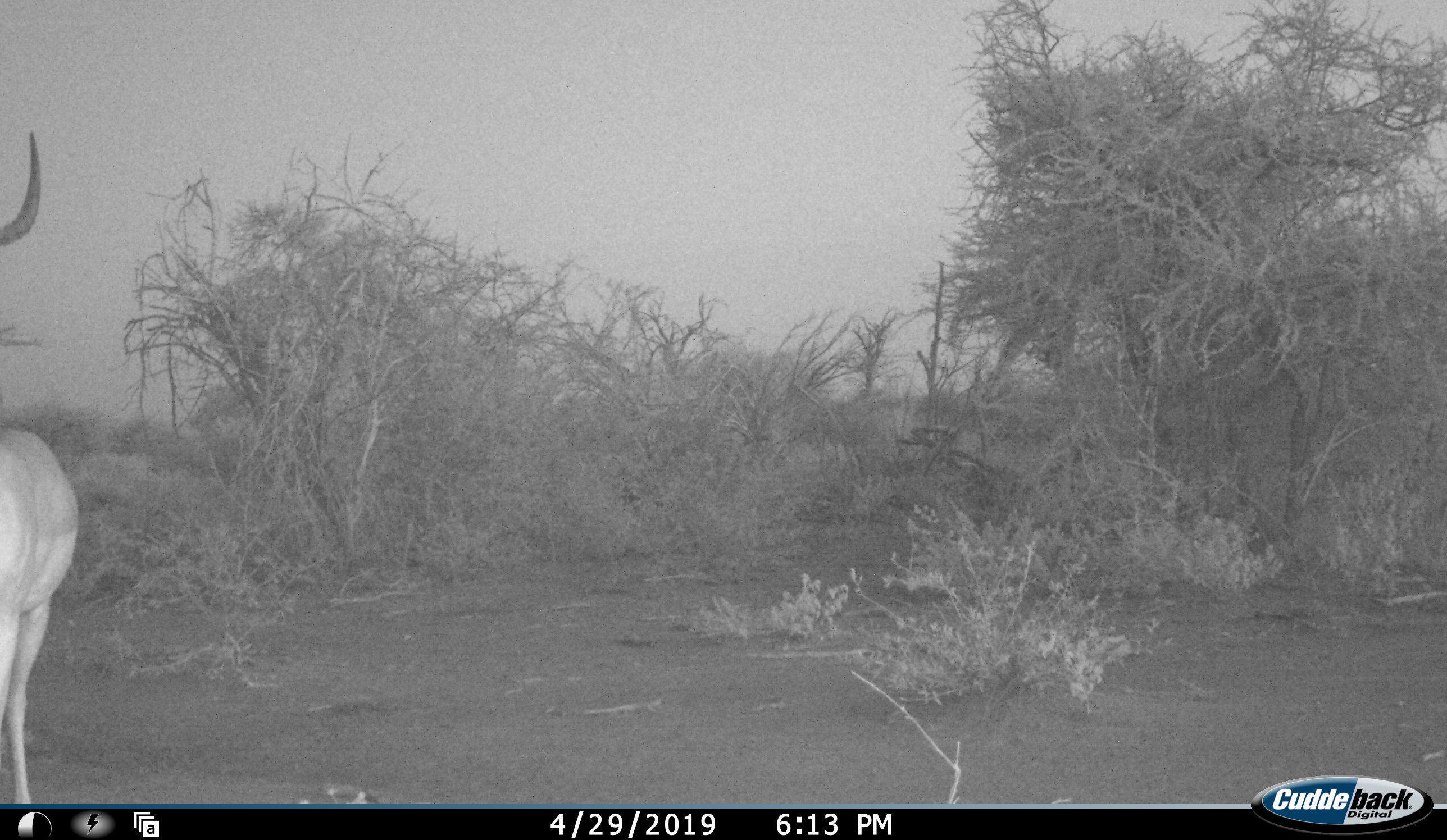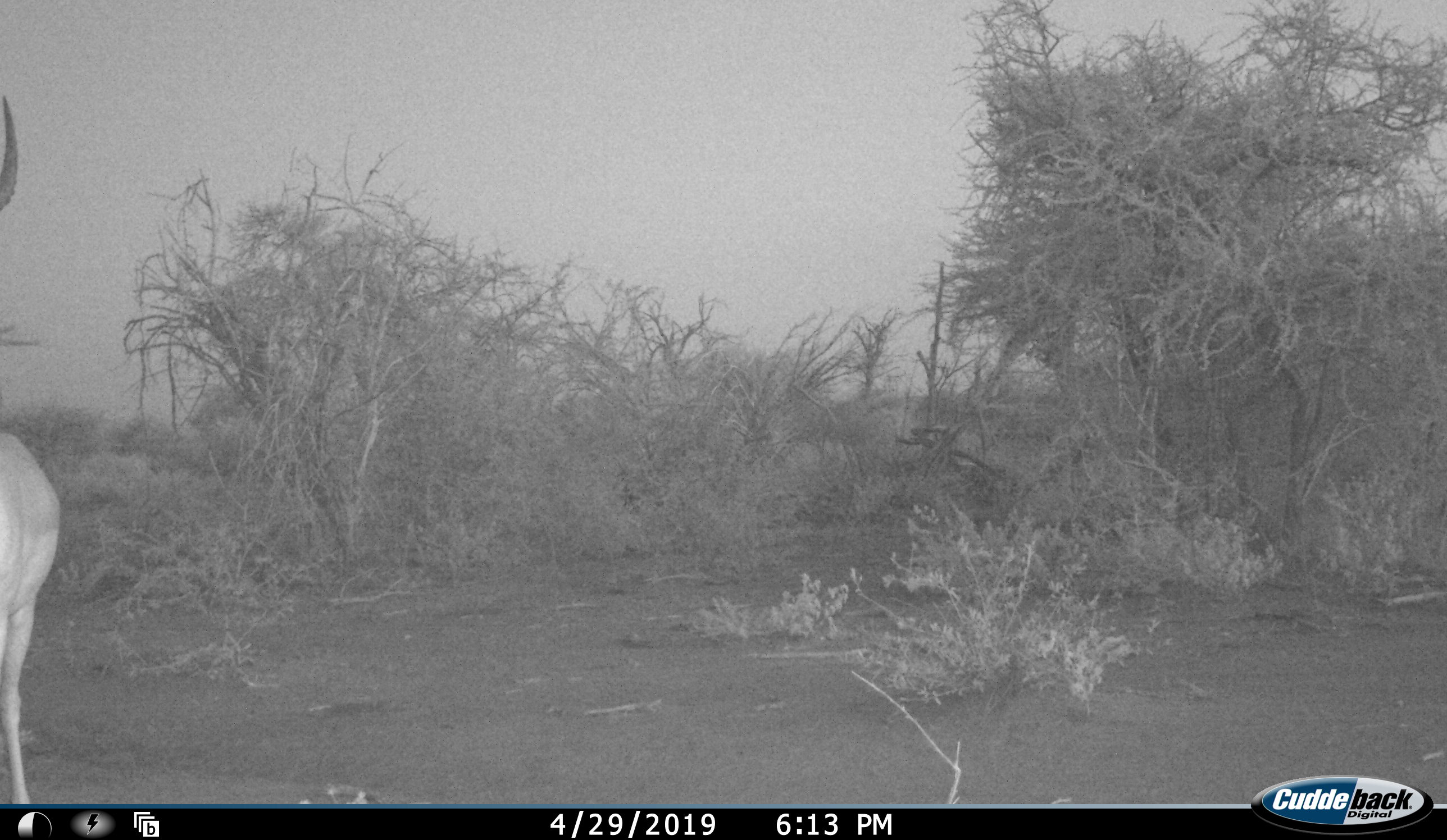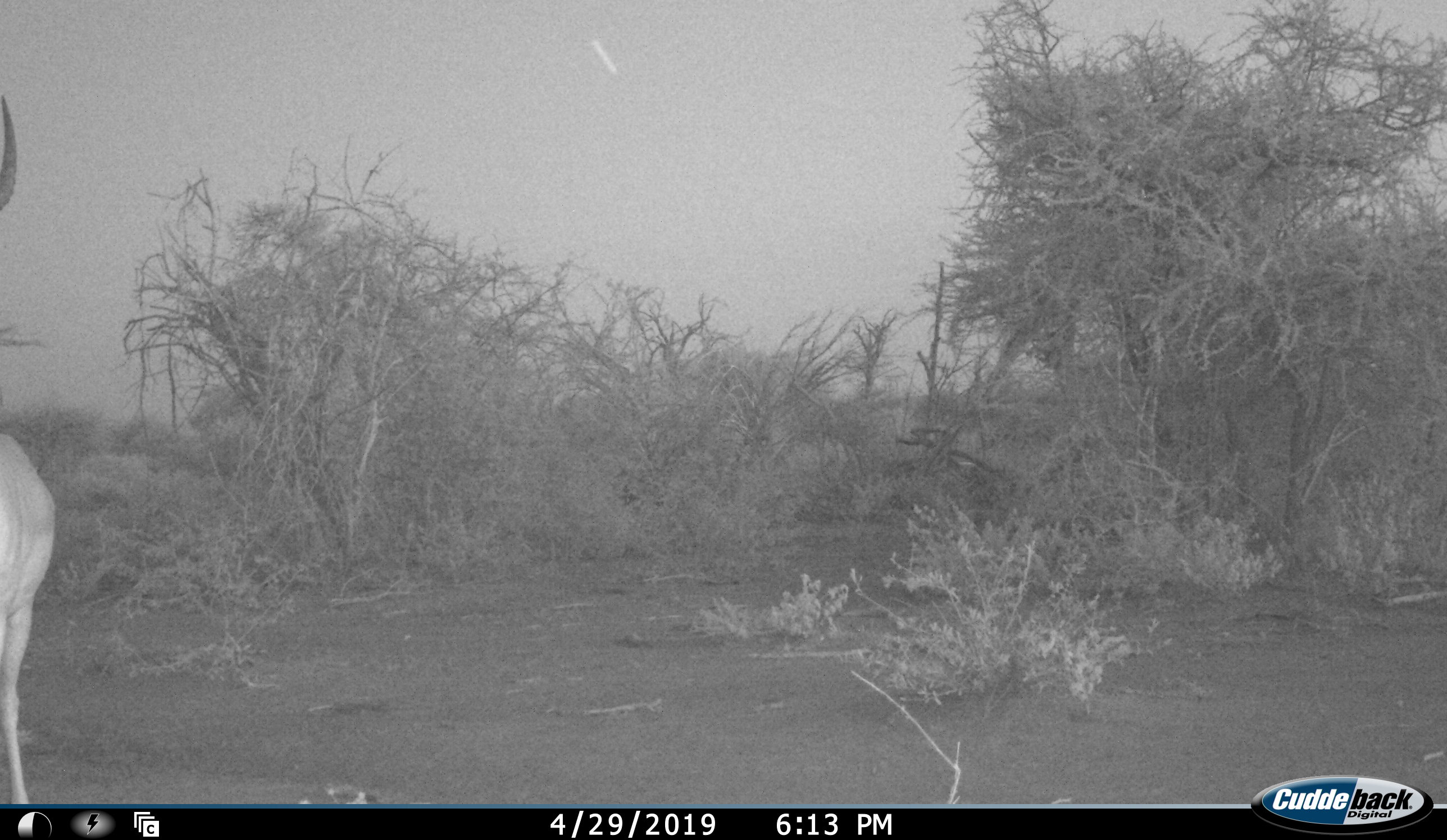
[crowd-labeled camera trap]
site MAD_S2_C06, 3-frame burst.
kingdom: Animalia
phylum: Chordata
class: Mammalia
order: Artiodactyla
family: Bovidae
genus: Aepyceros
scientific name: Aepyceros melampus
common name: impala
Impala (Aepyceros melampus), count 1. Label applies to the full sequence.